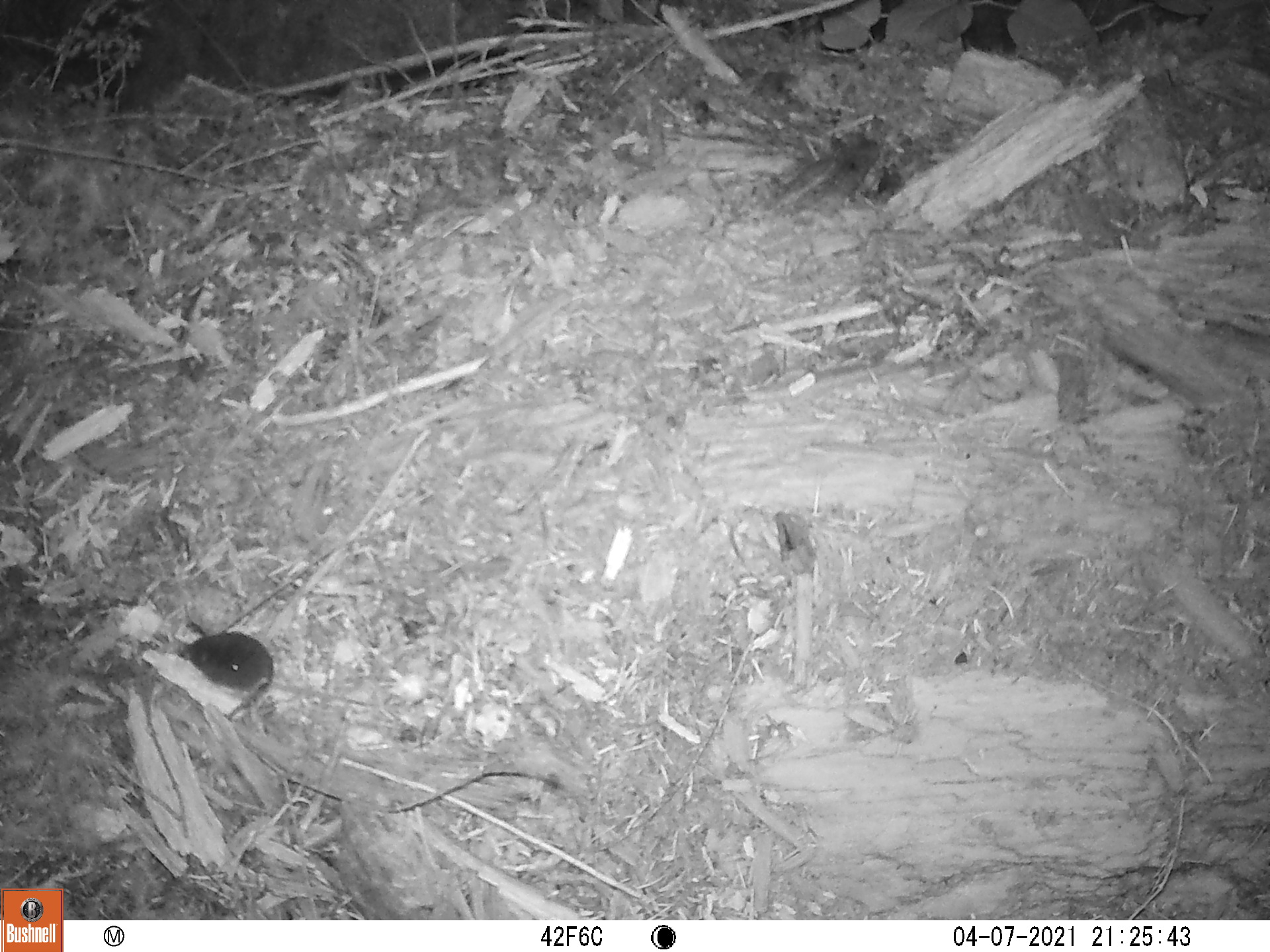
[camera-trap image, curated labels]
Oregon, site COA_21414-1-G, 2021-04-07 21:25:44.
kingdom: Animalia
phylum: Chordata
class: Mammalia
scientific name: Mammalia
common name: small mammal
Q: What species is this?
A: Small mammal (Mammalia).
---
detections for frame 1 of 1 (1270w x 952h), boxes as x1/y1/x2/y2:
small mammal: 130/602/324/759